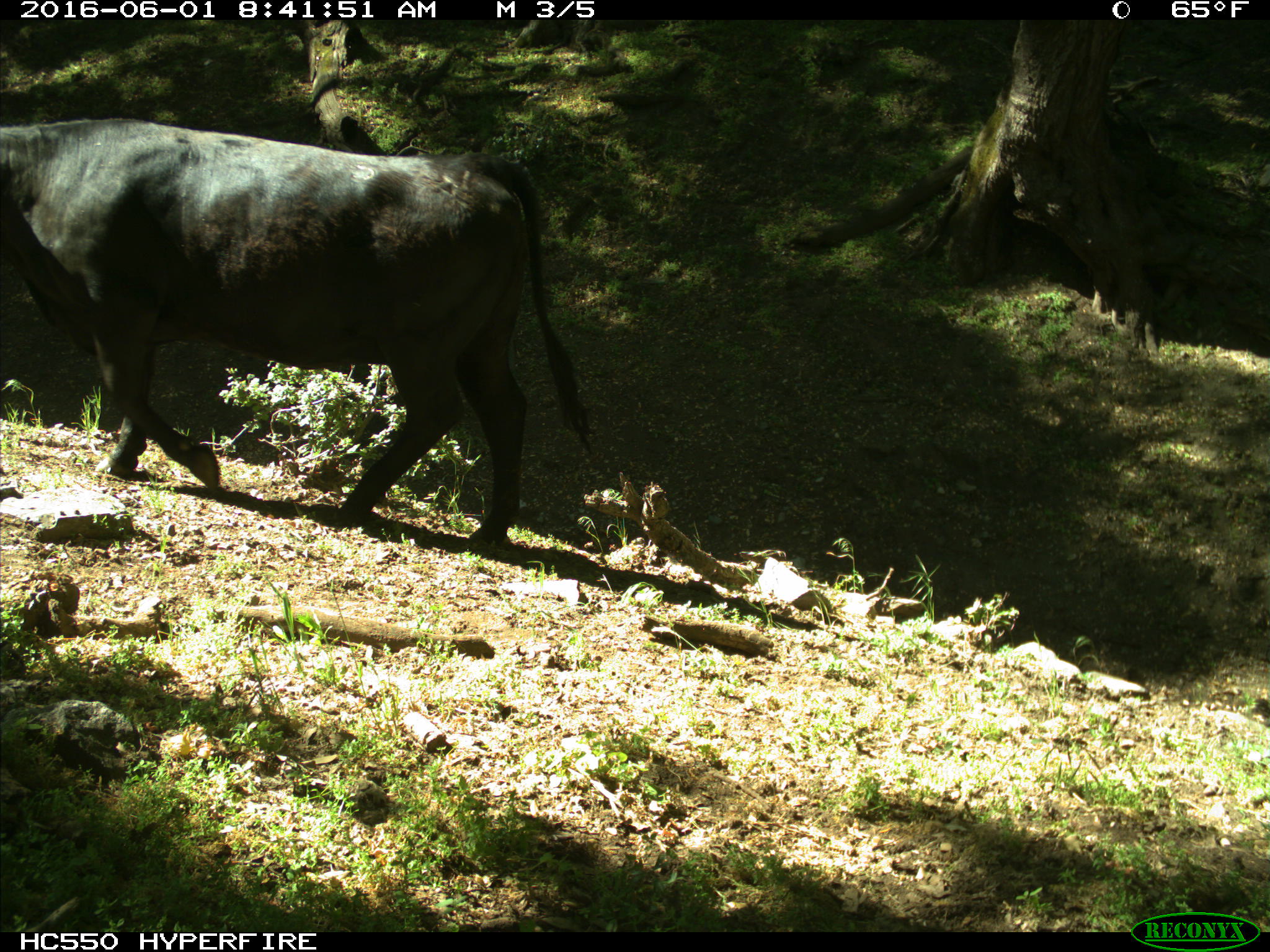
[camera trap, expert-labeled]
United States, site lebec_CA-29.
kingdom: Animalia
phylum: Chordata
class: Mammalia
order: Artiodactyla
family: Bovidae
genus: Bos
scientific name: Bos taurus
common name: domestic cow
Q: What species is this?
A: Bos taurus (domestic cow).